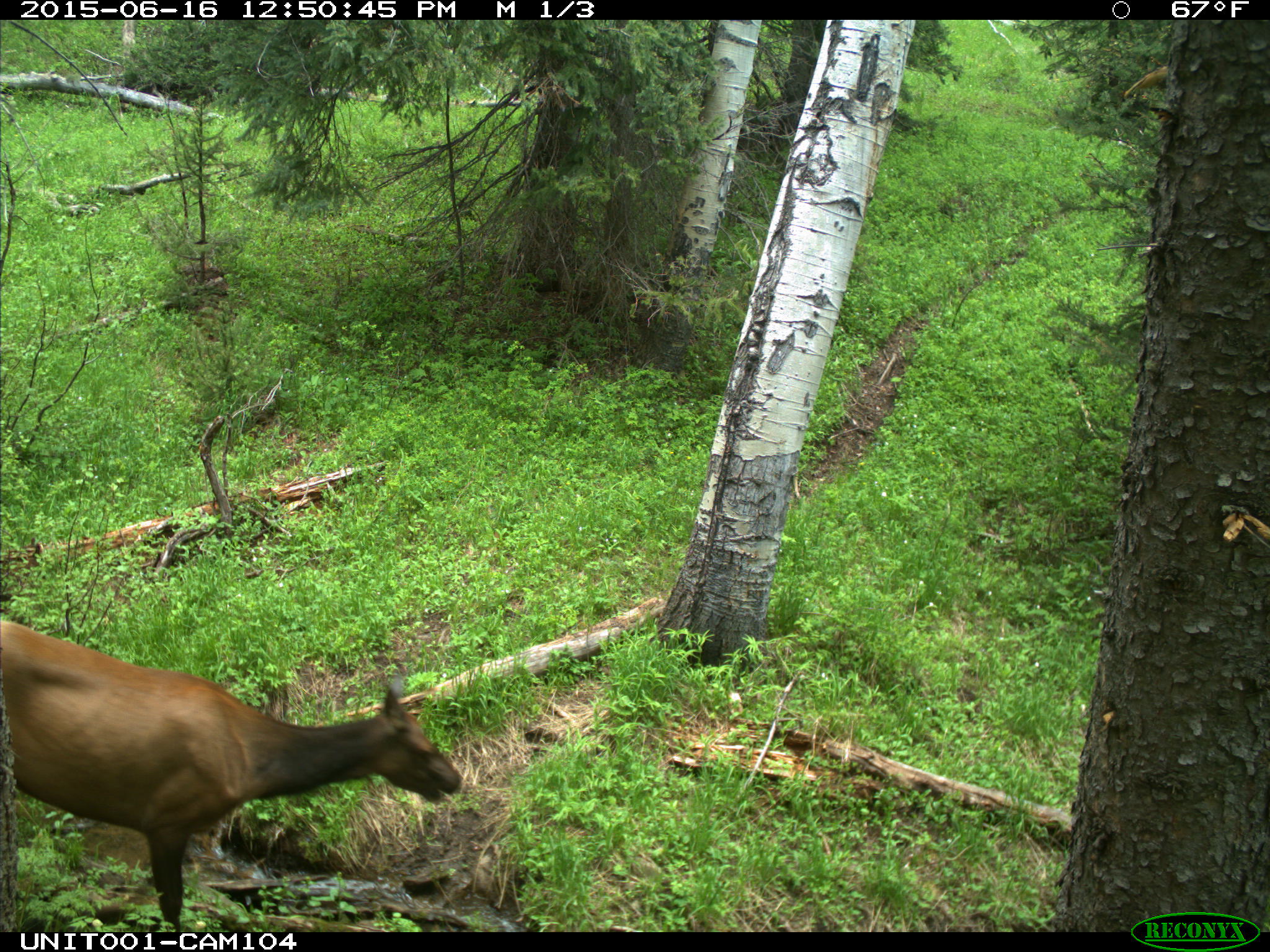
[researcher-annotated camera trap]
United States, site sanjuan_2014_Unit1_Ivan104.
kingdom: Animalia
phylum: Chordata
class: Mammalia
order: Artiodactyla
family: Cervidae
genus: Cervus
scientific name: Cervus elaphus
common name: red deer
Cervus elaphus (red deer).